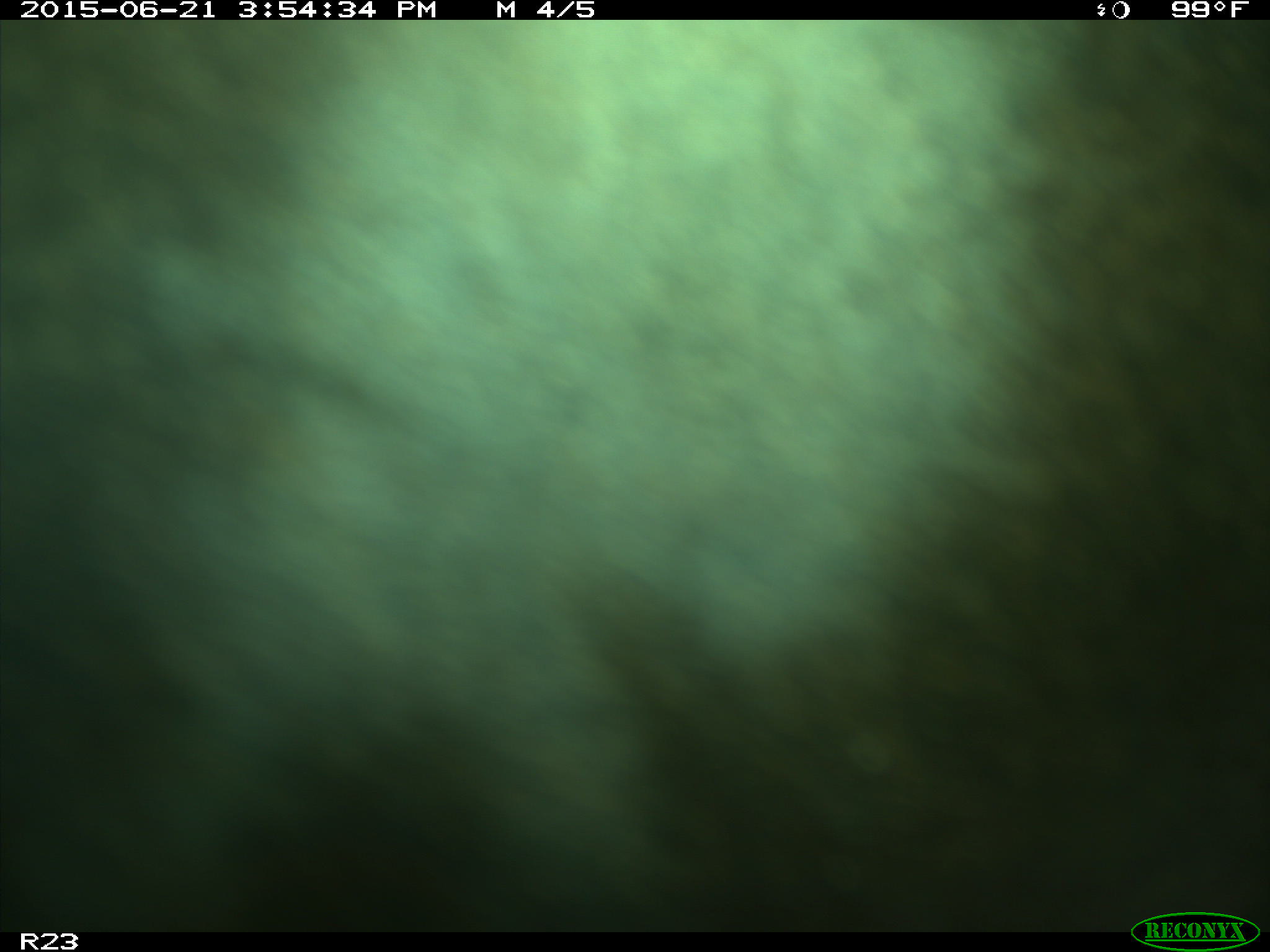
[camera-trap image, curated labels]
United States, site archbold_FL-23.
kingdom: Animalia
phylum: Chordata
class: Mammalia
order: Artiodactyla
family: Bovidae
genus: Bos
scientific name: Bos taurus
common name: domestic cow